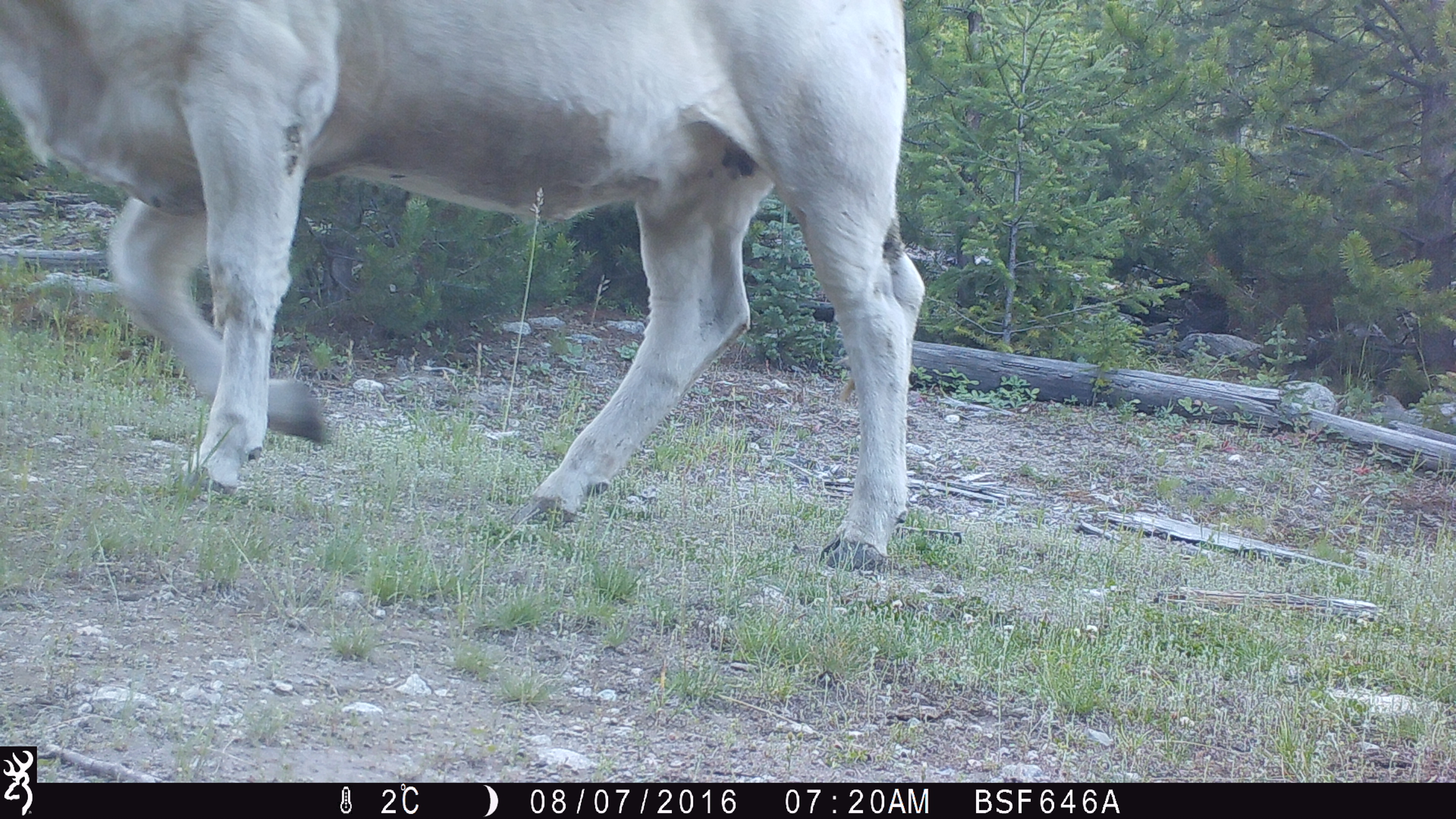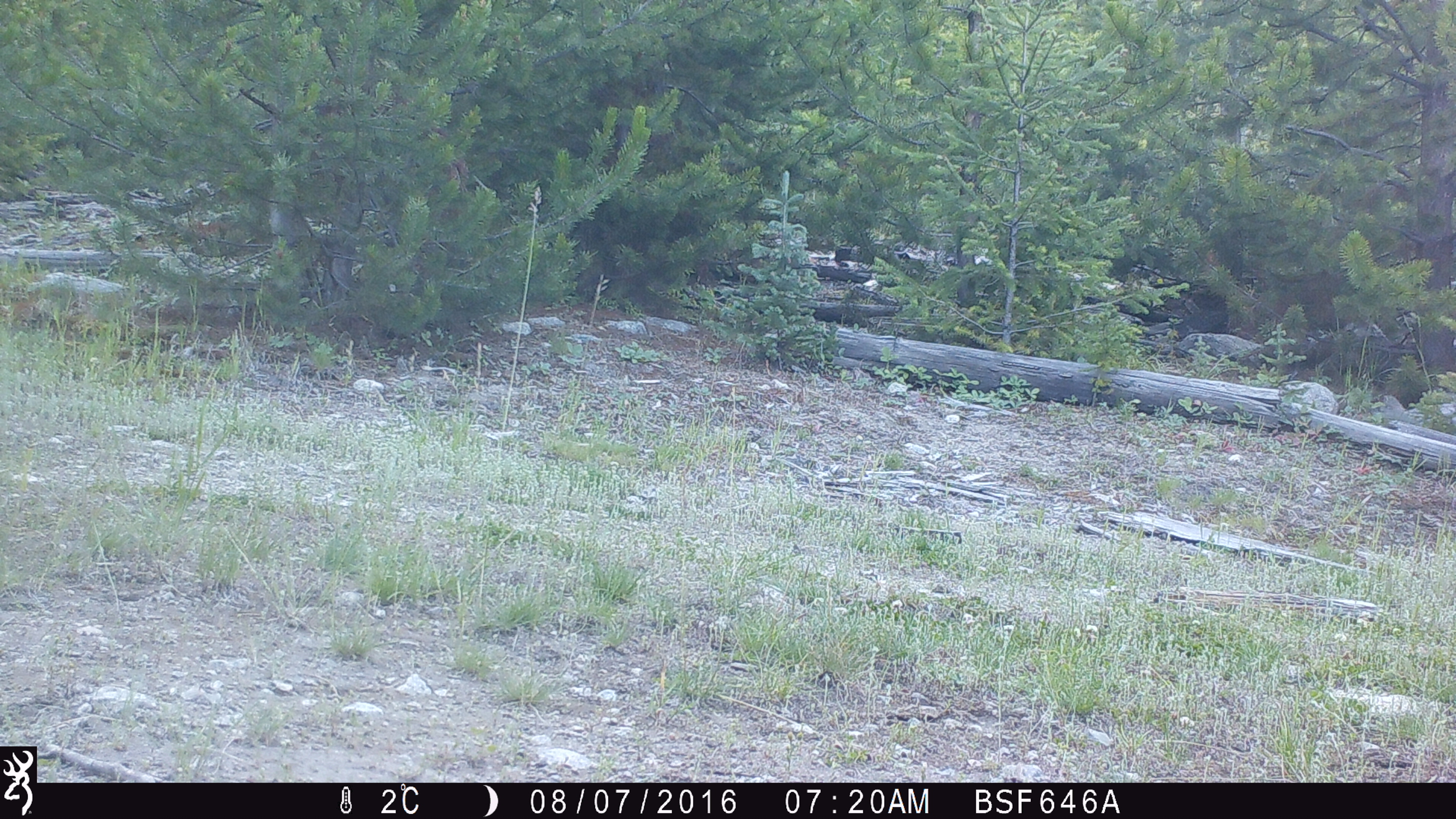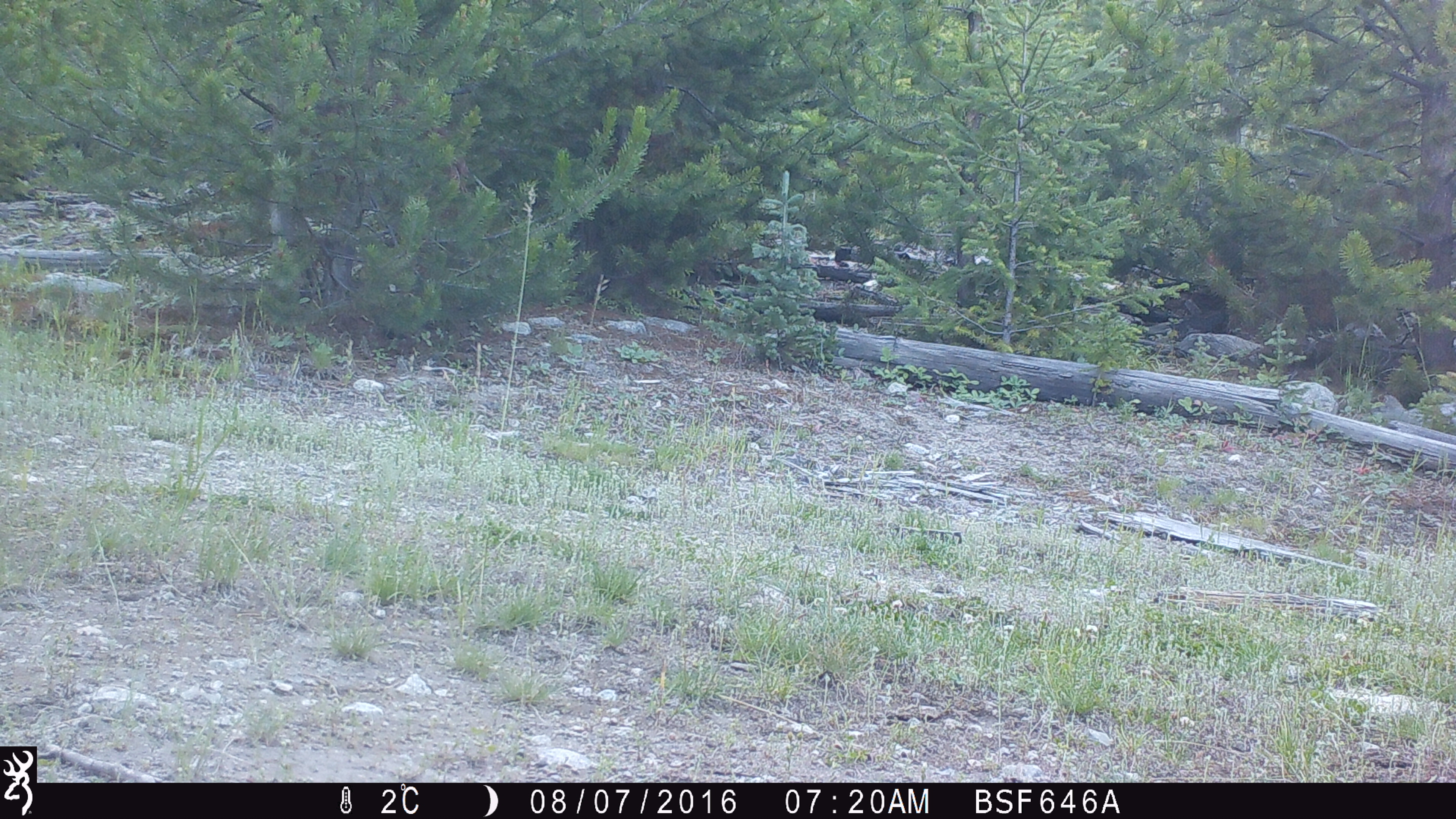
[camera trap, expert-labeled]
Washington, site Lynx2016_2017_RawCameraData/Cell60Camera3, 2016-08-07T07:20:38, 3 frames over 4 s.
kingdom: Animalia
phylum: Chordata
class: Mammalia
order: Artiodactyla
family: Bovidae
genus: Bos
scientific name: Bos taurus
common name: domestic cattle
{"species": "domestic cattle (Bos taurus)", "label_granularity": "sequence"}